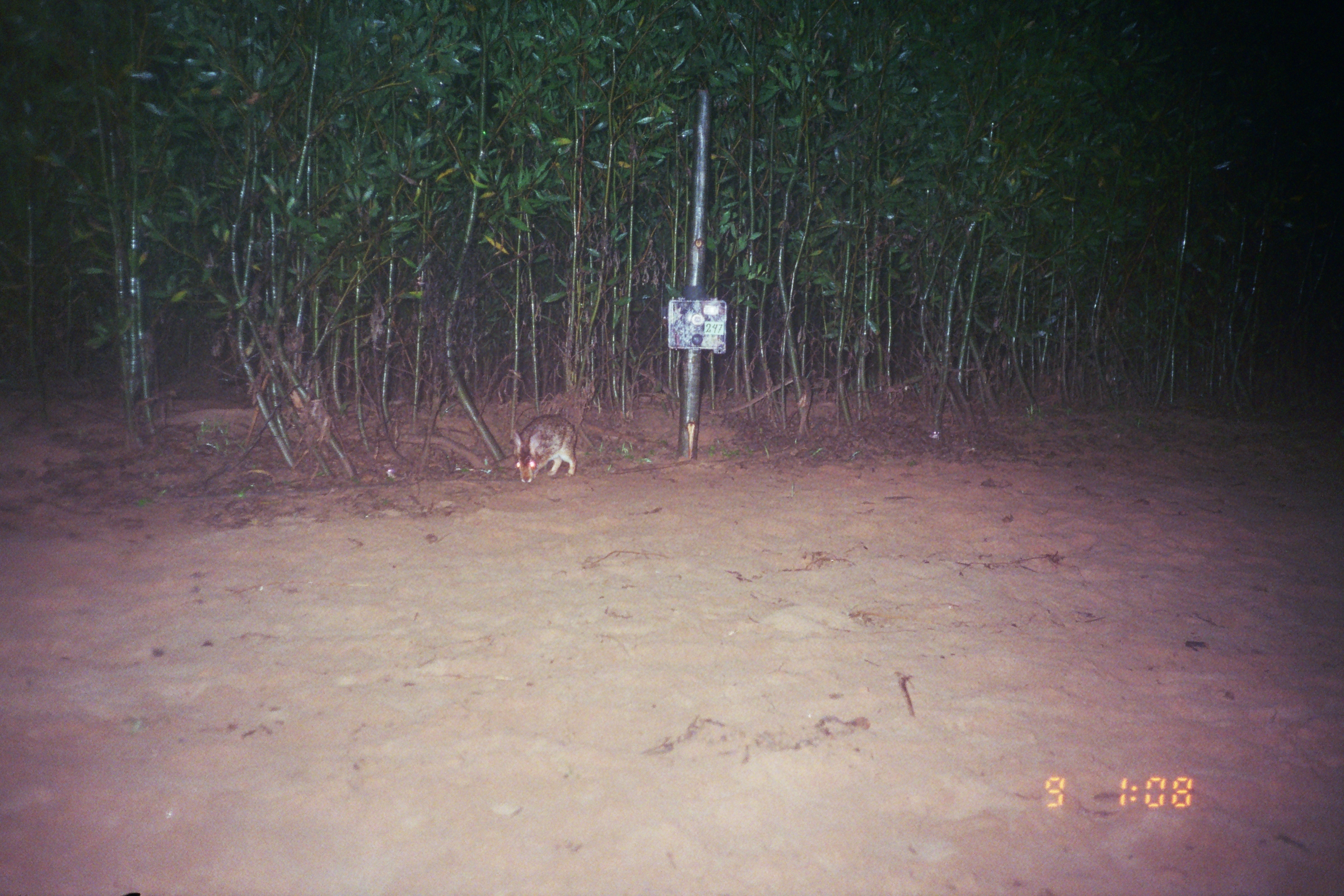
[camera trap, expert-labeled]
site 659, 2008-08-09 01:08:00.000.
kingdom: Animalia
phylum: Chordata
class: Mammalia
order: Lagomorpha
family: Leporidae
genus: Sylvilagus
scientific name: Sylvilagus brasiliensis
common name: tapeti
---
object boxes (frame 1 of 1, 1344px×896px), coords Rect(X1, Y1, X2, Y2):
sylvilagus brasiliensis: Rect(510, 414, 577, 483)